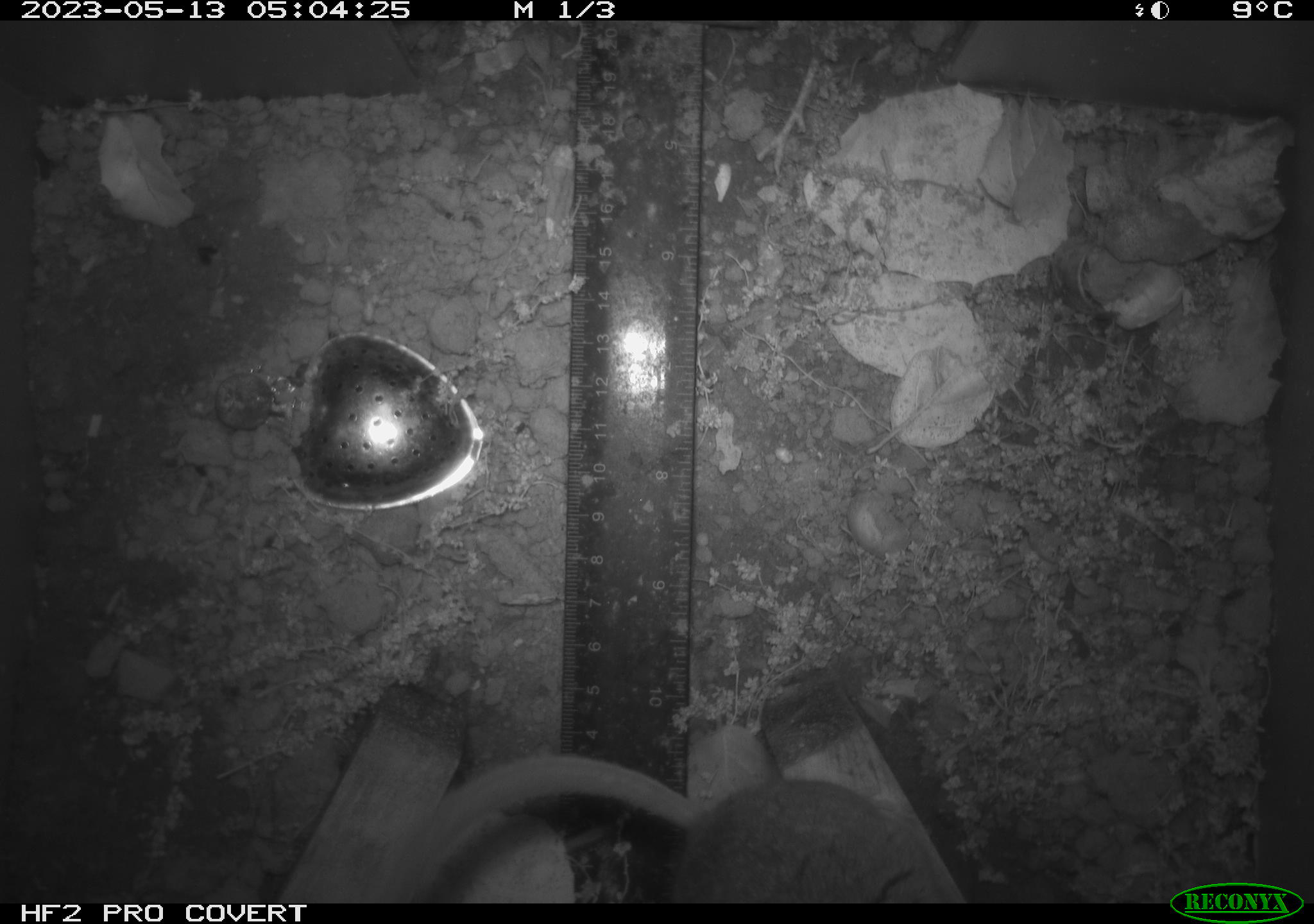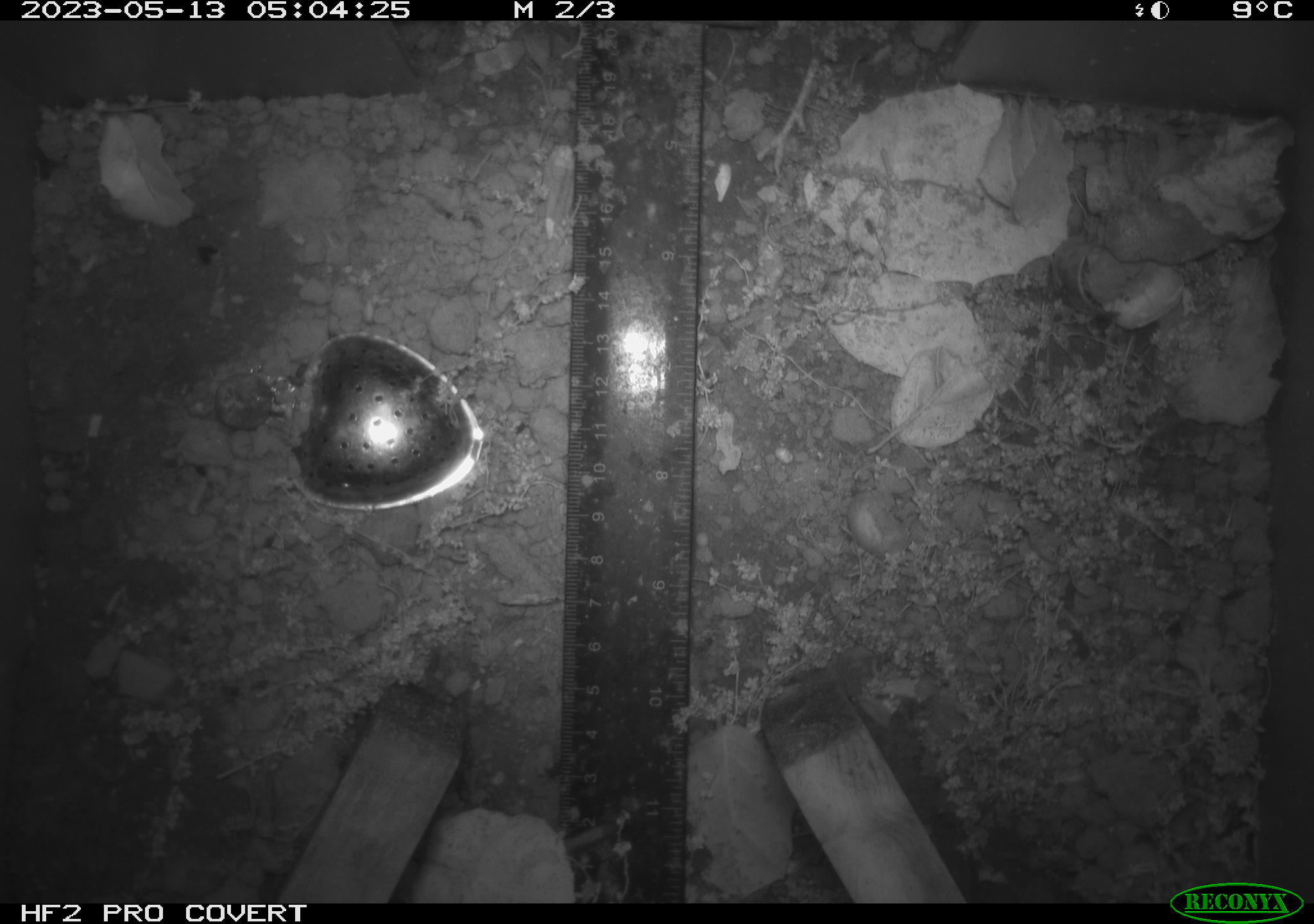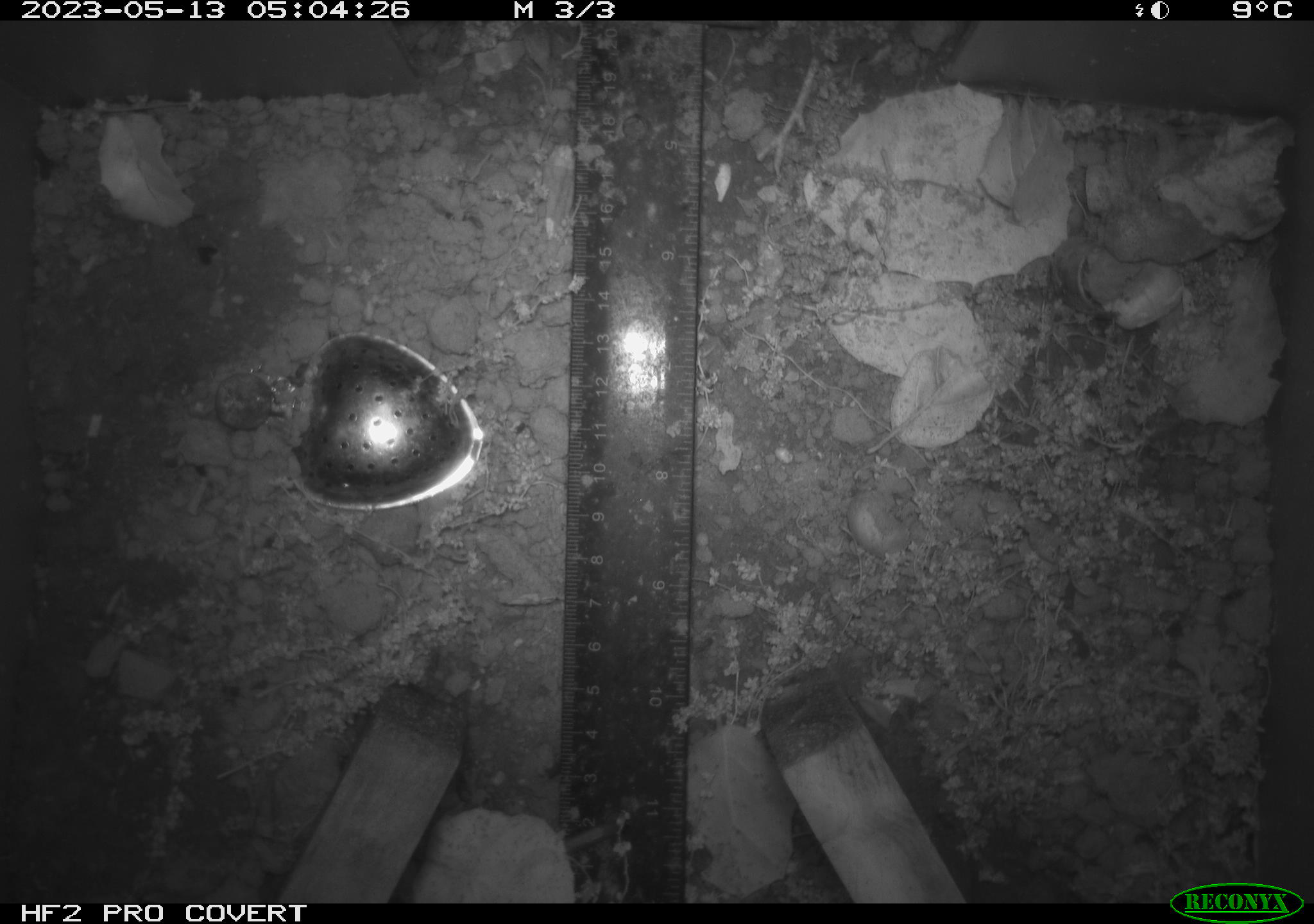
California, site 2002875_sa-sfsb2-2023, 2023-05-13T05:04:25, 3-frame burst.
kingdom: Animalia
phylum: Chordata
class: Mammalia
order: Rodentia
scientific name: Rodentia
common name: mouse species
Mouse species (Rodentia).